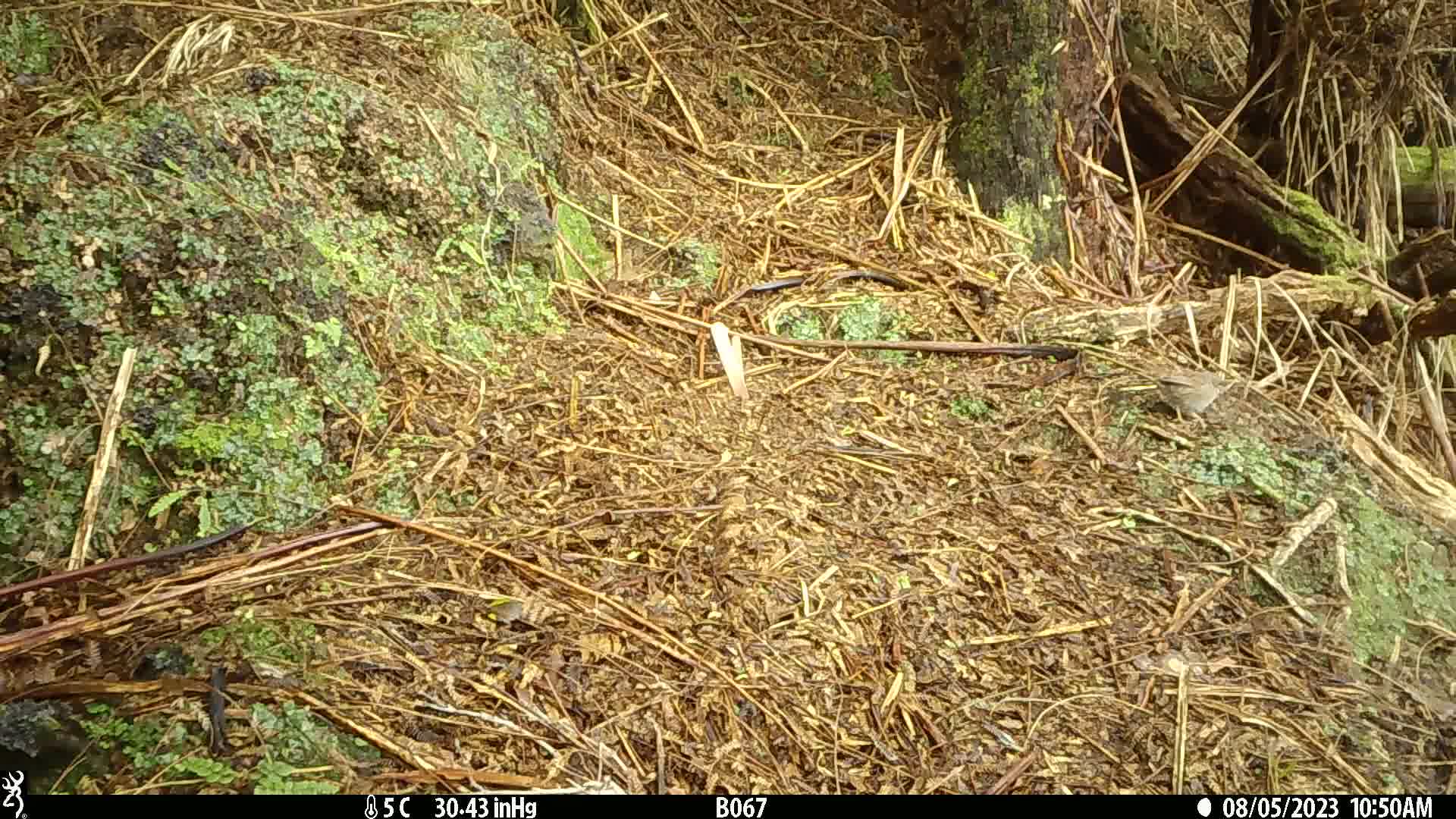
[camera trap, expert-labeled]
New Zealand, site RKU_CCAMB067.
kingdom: Animalia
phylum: Chordata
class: Aves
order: Passeriformes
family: Prunellidae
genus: Prunella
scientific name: Prunella modularis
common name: dunnock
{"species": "dunnock (Prunella modularis)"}